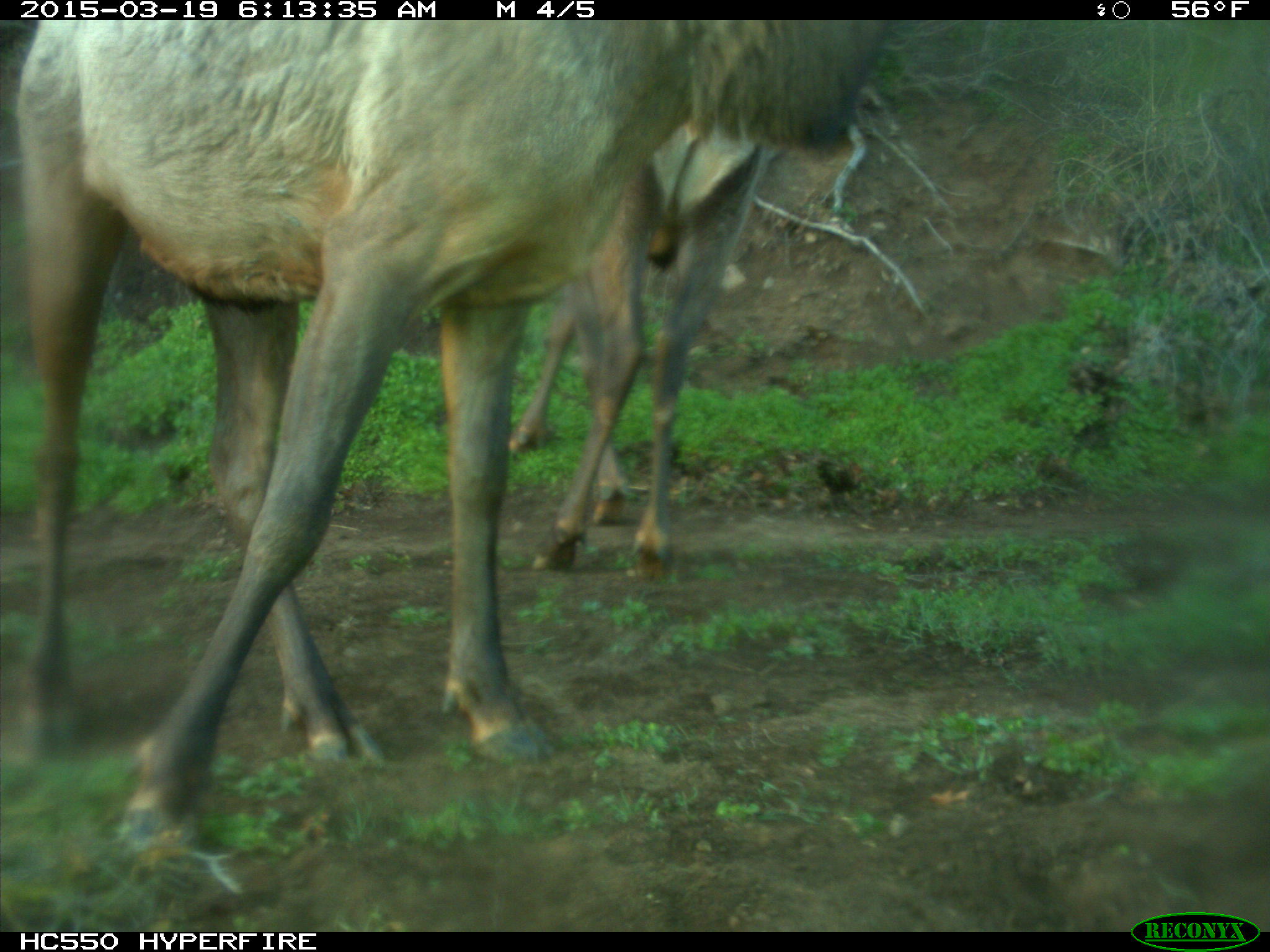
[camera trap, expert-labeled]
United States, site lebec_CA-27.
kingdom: Animalia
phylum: Chordata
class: Mammalia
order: Artiodactyla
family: Cervidae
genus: Cervus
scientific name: Cervus canadensis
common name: elk